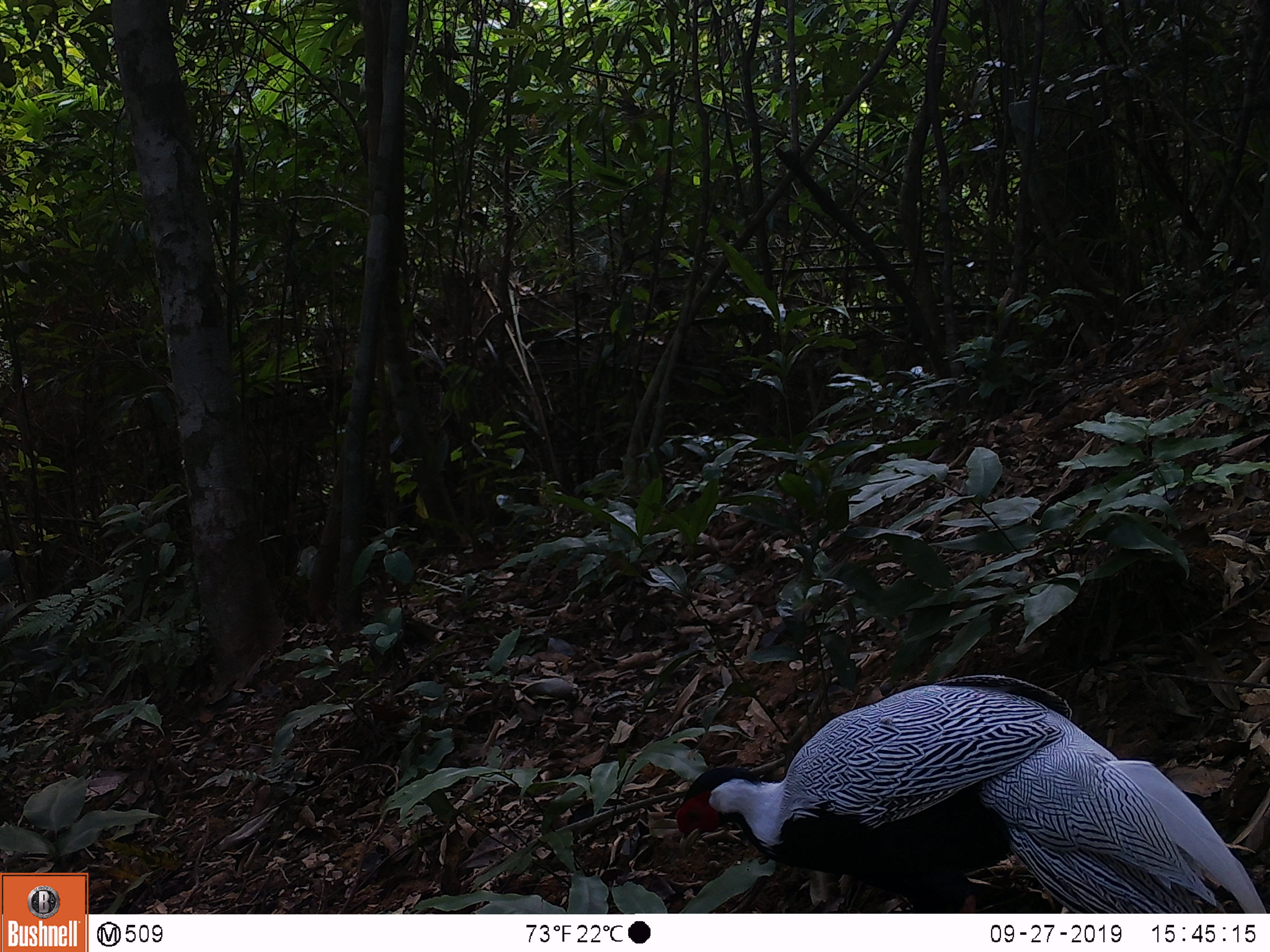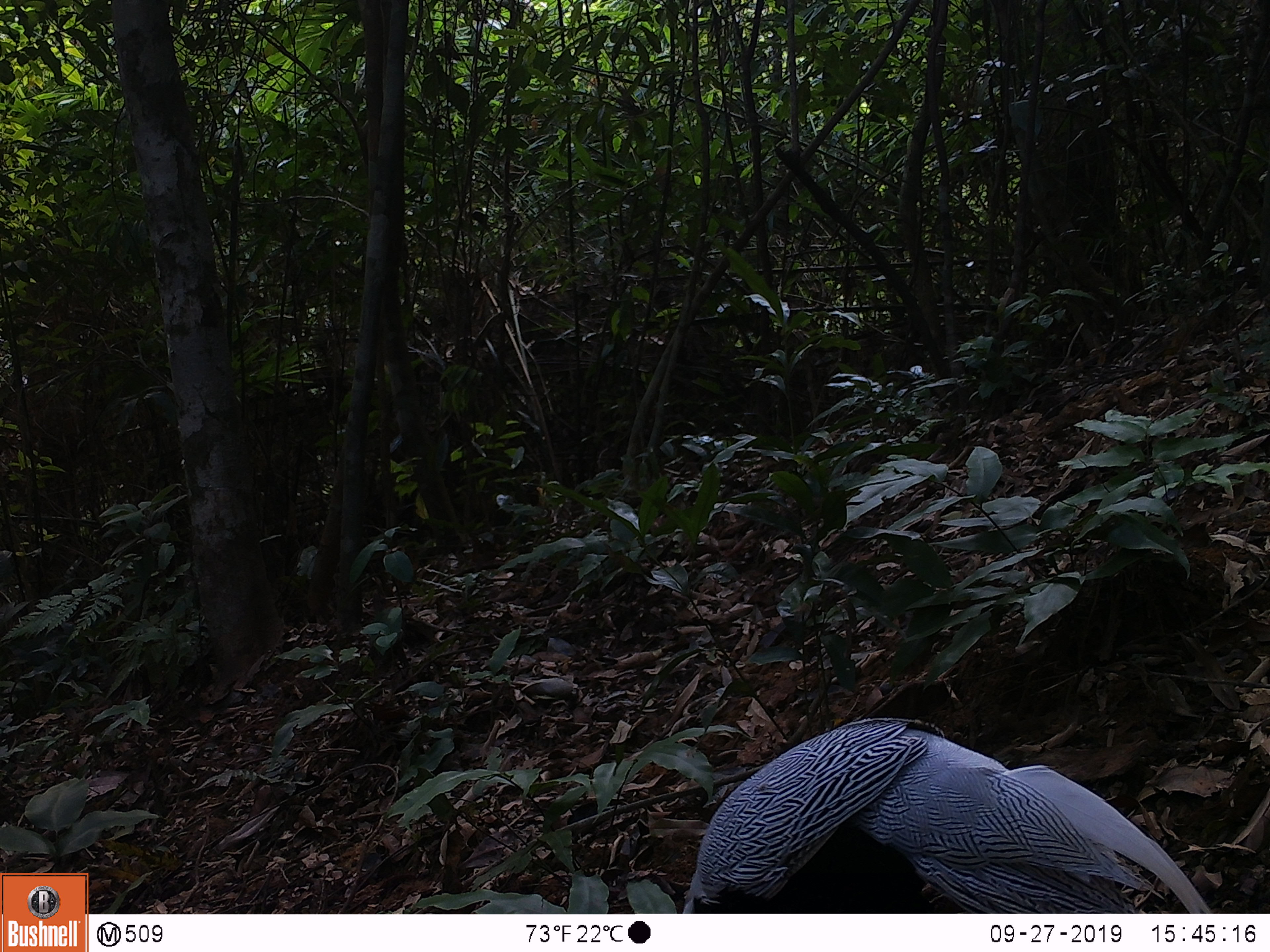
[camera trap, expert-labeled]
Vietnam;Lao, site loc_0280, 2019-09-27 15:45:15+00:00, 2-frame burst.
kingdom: Animalia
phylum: Chordata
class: Aves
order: Galliformes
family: Phasianidae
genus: Lophura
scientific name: Lophura nycthemera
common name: silver pheasant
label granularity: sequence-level